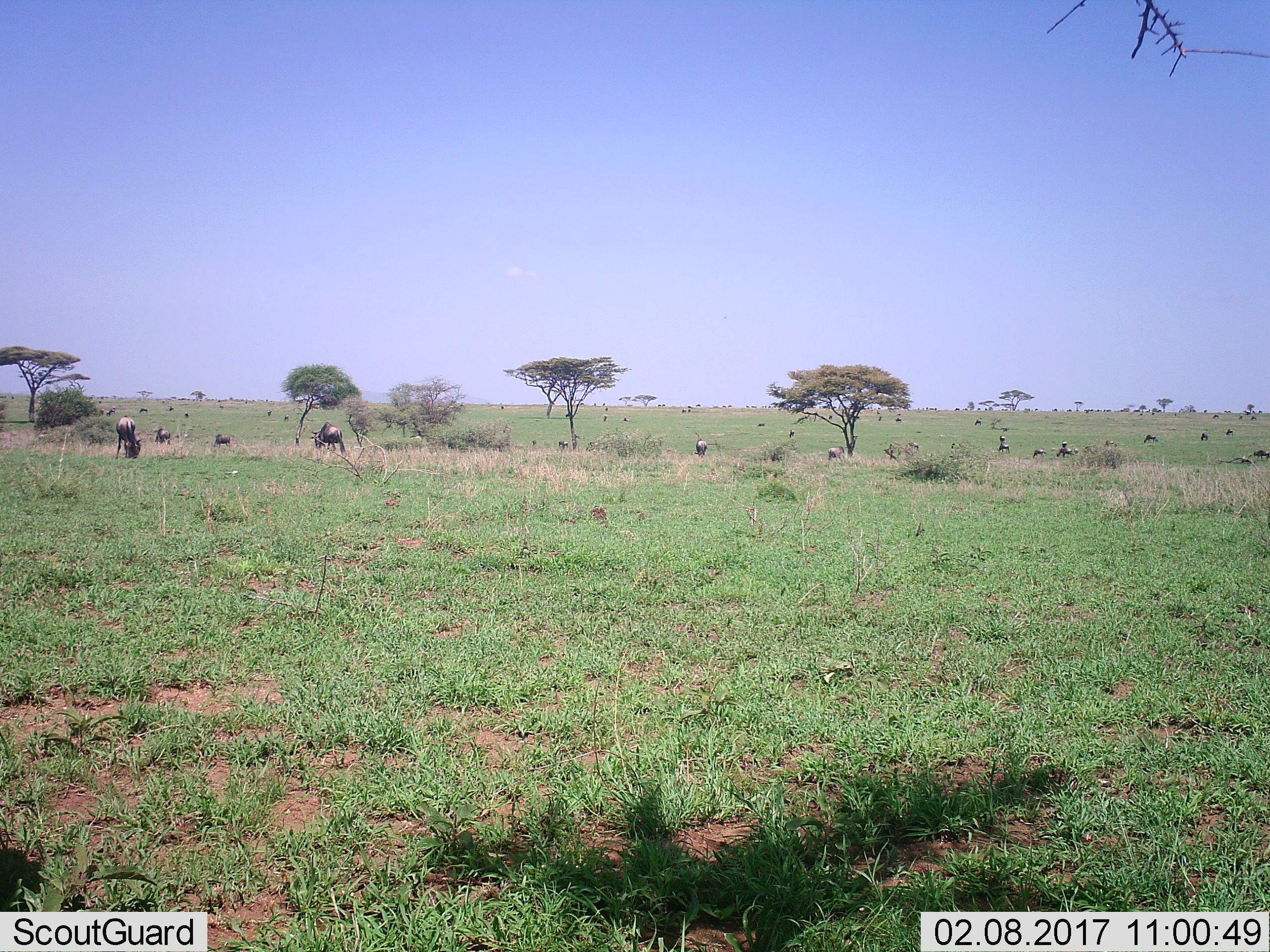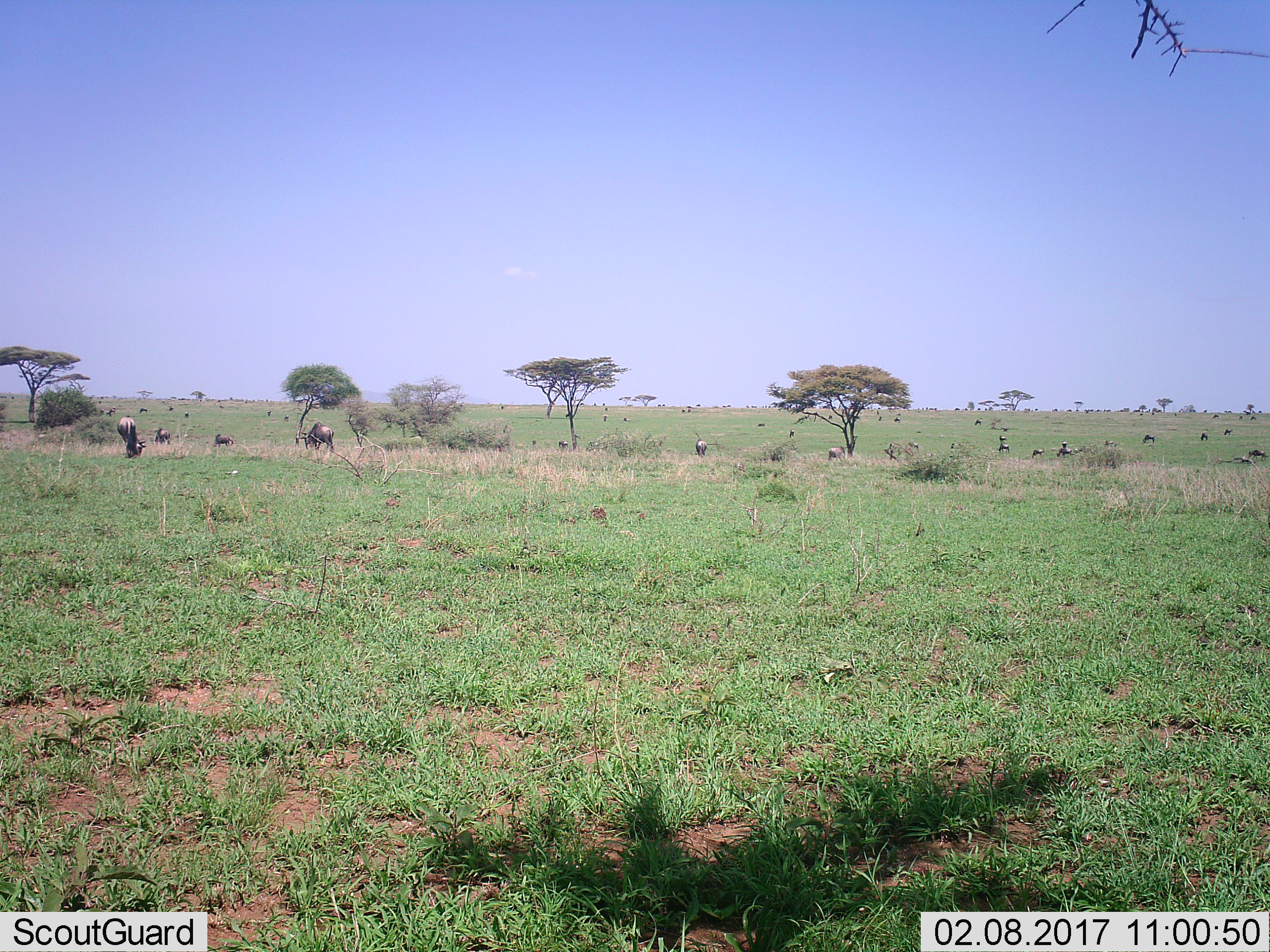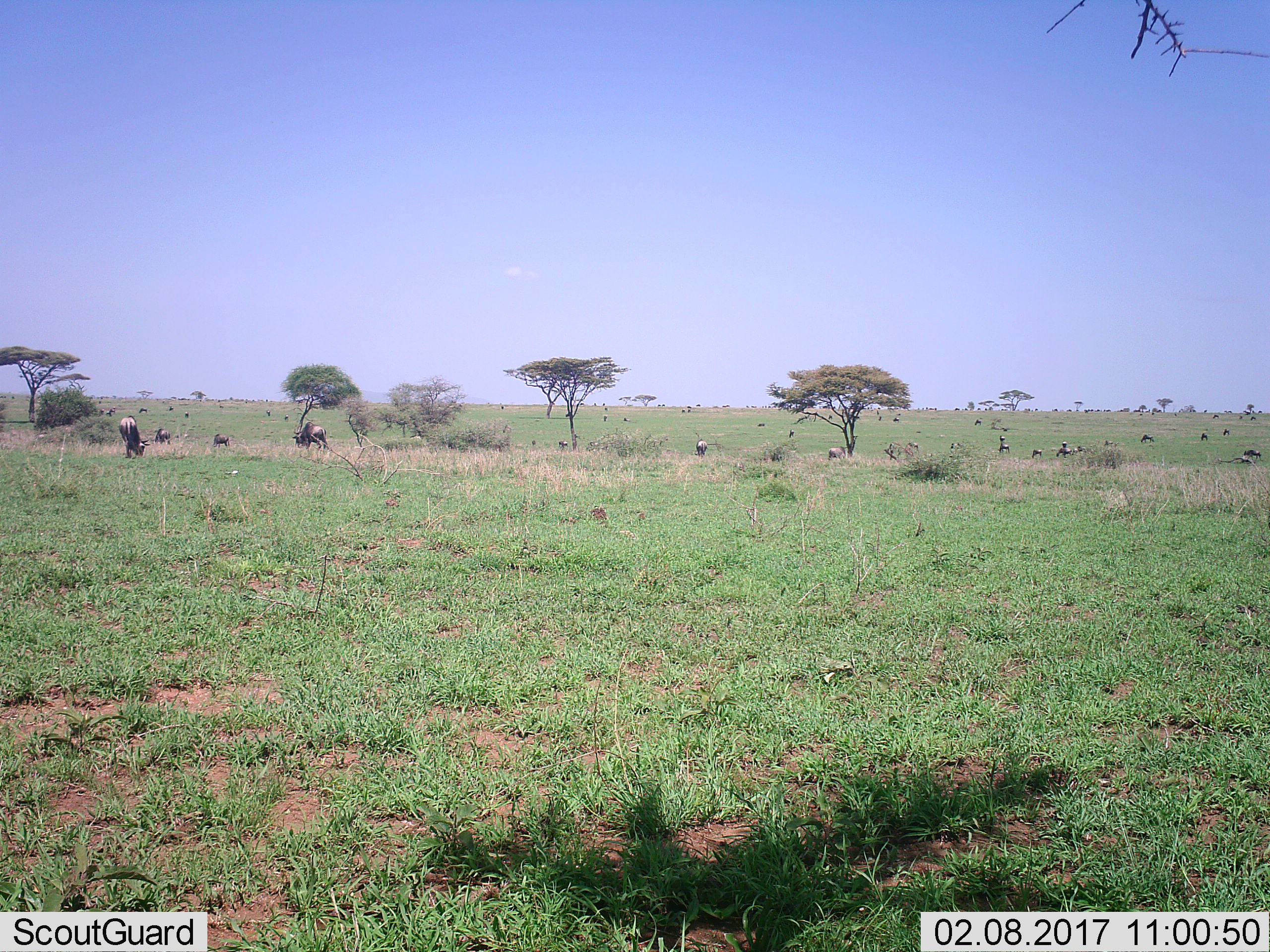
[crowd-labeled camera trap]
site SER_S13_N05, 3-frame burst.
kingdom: Animalia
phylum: Chordata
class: Mammalia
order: Artiodactyla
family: Bovidae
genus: Connochaetes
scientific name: Connochaetes taurinus taurinus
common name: blue wildebeest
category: wildebeestblue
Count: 11-50.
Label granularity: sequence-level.